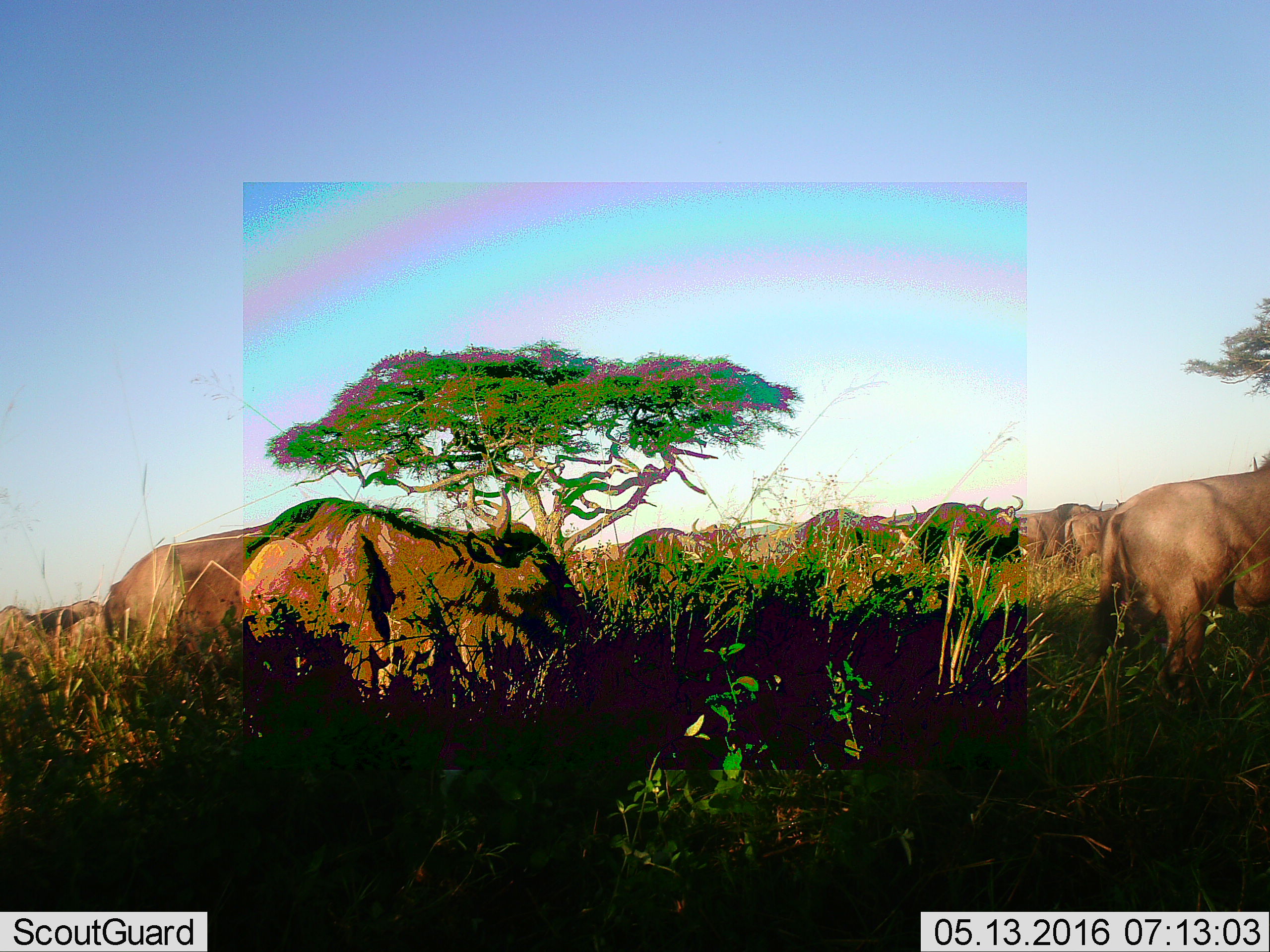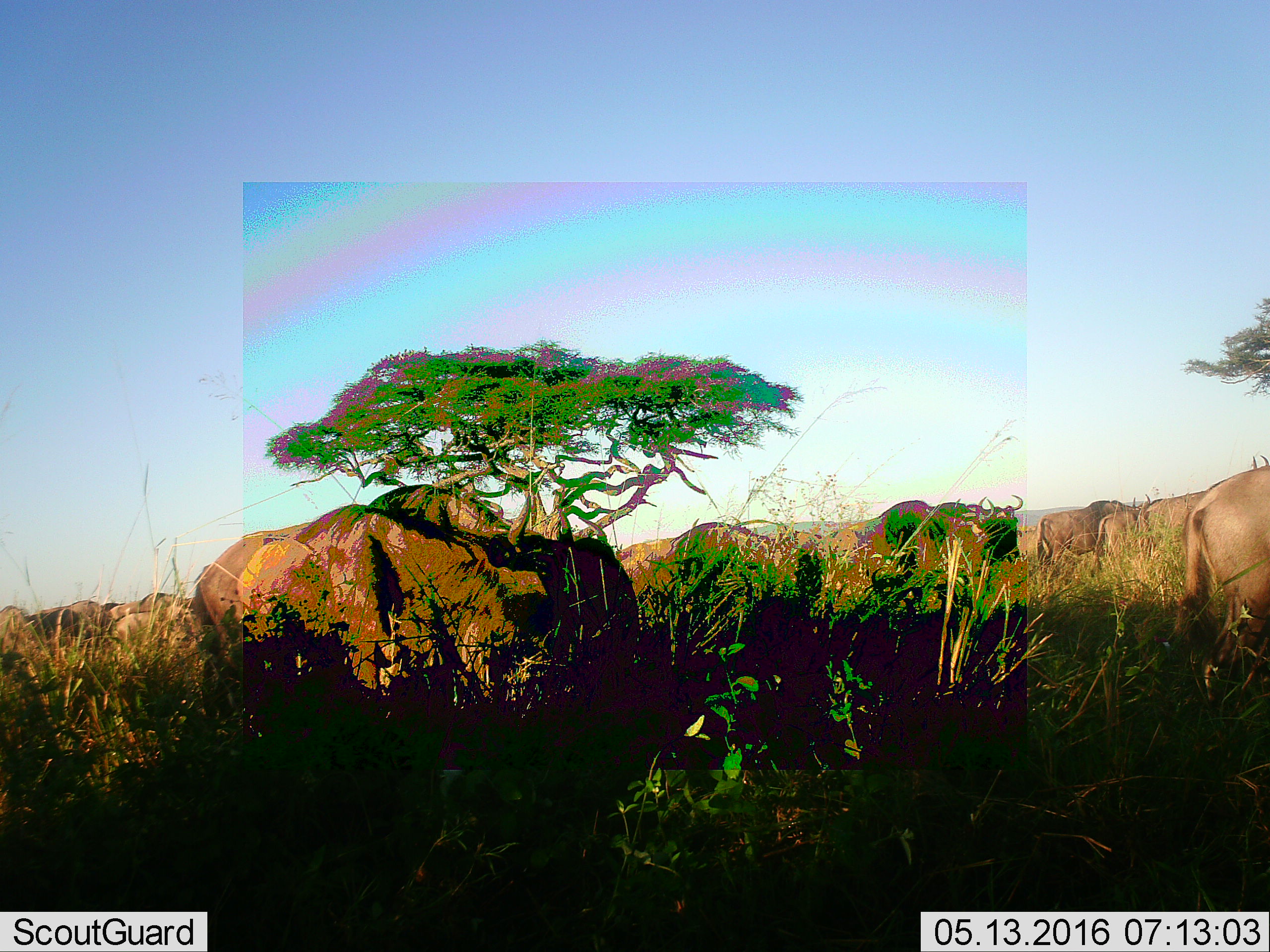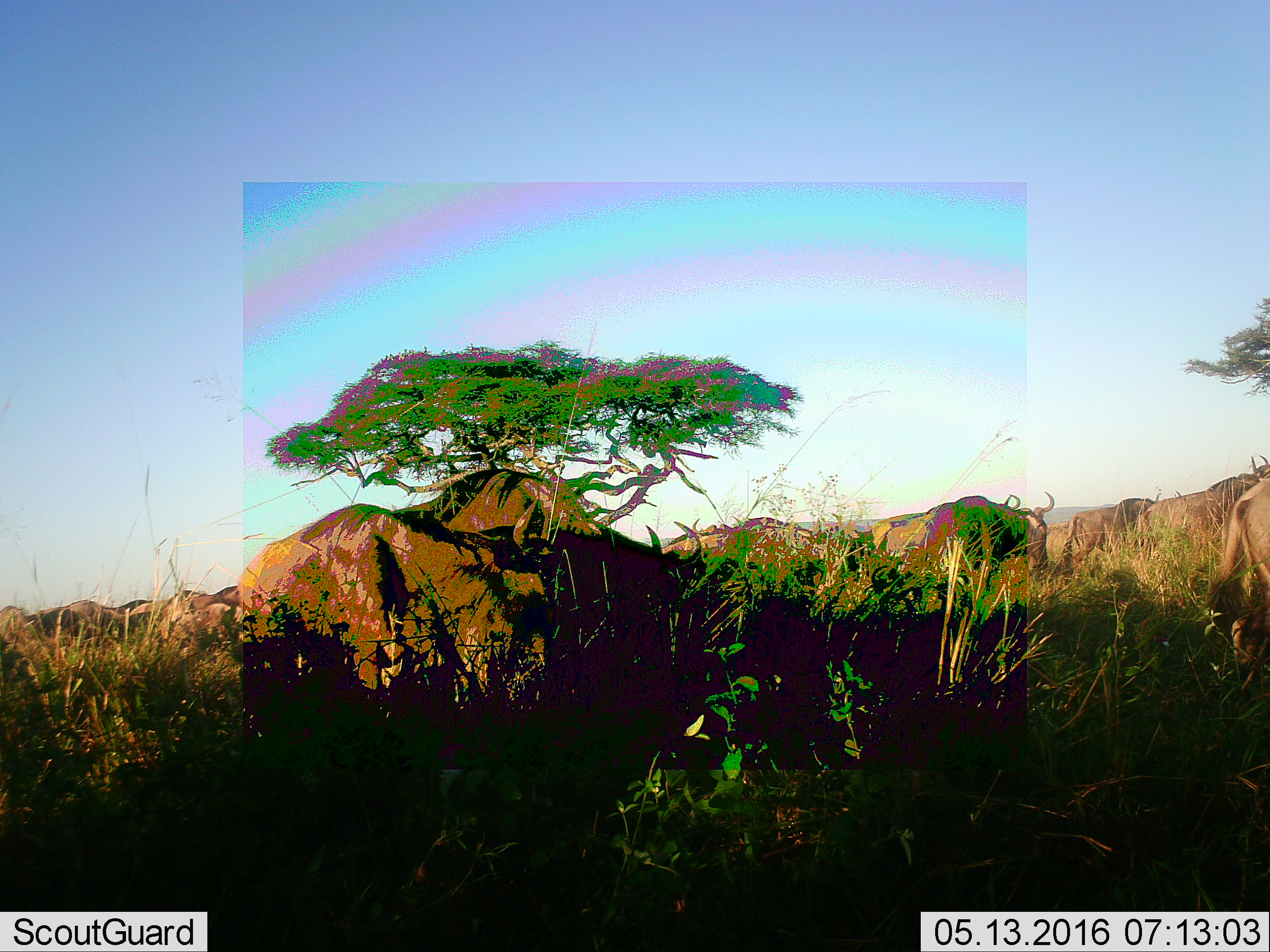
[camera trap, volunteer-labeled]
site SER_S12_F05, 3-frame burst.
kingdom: Animalia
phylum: Chordata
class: Mammalia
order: Artiodactyla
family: Bovidae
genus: Connochaetes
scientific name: Connochaetes taurinus taurinus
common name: blue wildebeest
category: wildebeestblue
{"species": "wildebeestblue (blue wildebeest) (Connochaetes taurinus taurinus)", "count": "11-50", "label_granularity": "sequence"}